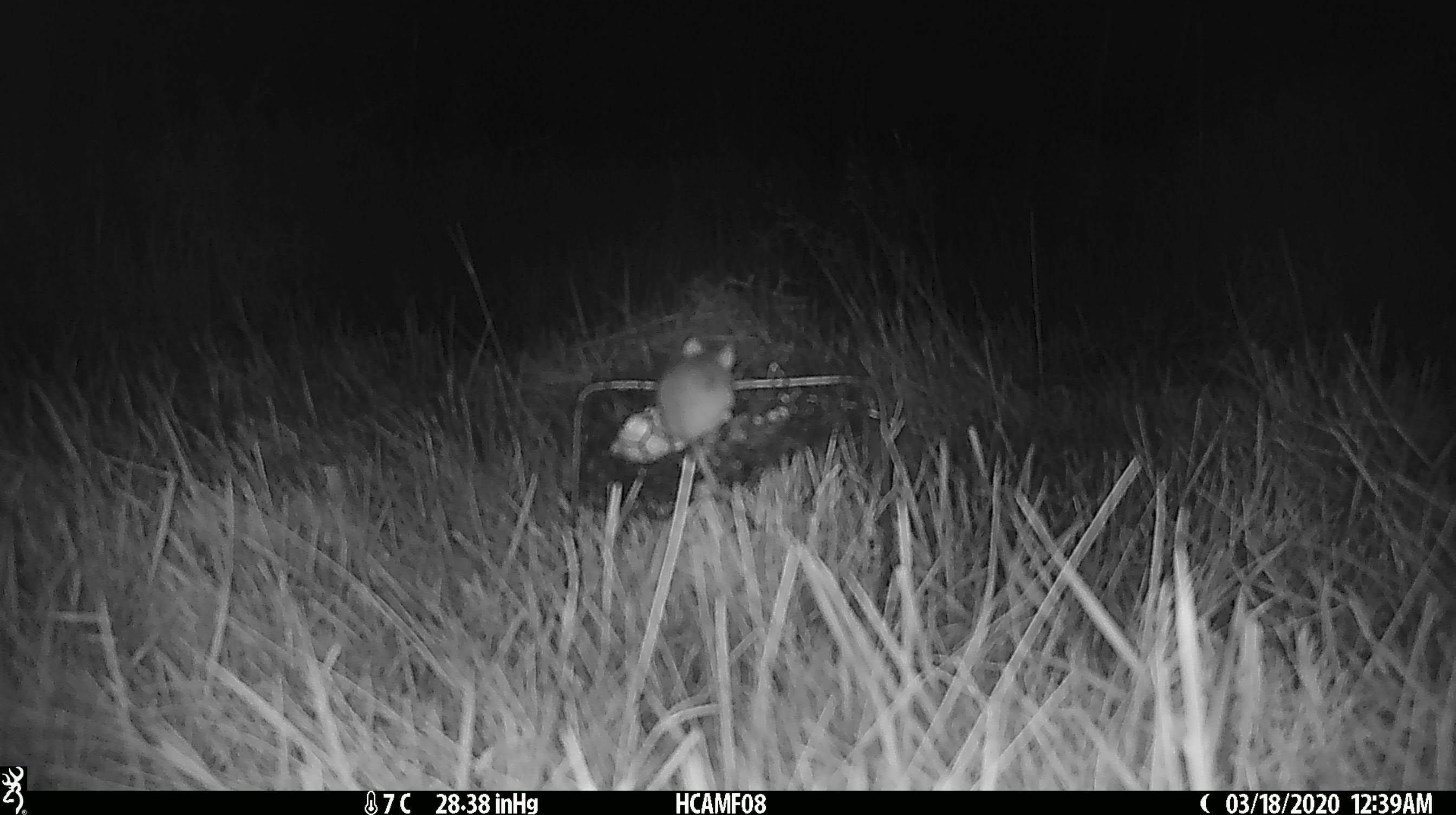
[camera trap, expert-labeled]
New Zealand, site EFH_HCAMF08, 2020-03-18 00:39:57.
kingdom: Animalia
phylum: Chordata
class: Mammalia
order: Rodentia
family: Muridae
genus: Mus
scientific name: Mus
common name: mouse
Mouse (Mus).